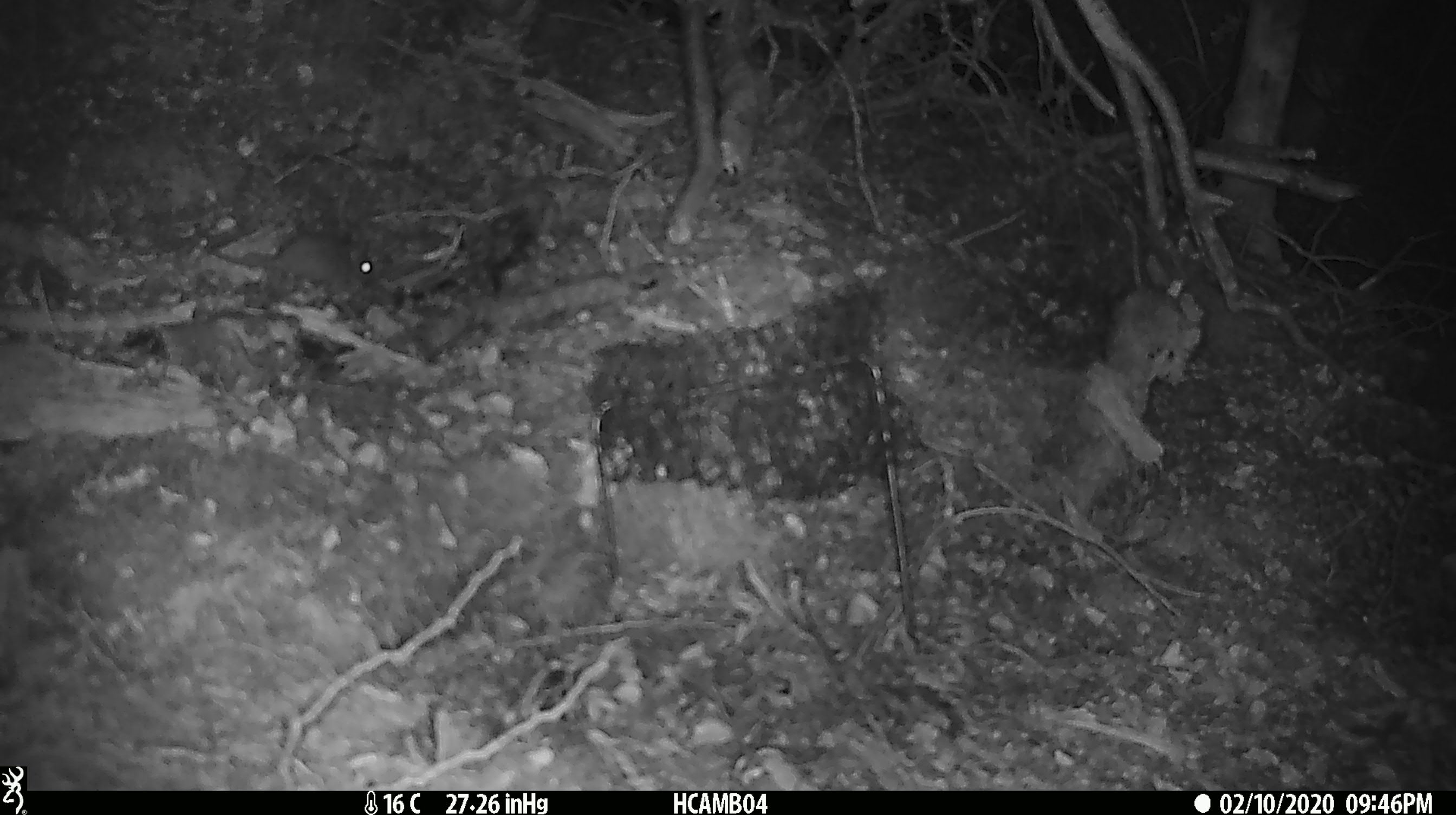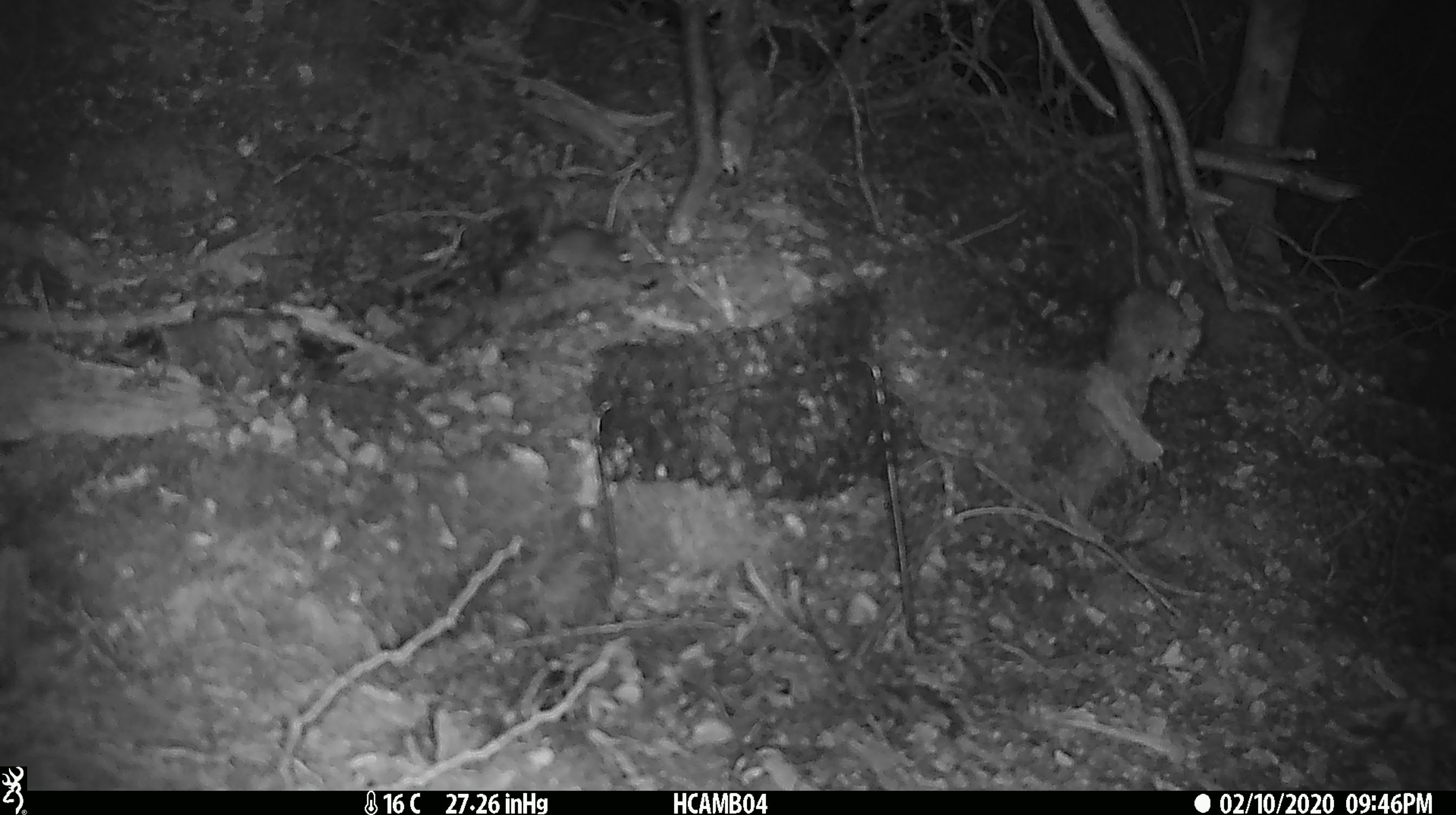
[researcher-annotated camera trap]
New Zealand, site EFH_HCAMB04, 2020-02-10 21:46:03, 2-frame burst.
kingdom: Animalia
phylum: Chordata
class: Mammalia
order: Rodentia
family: Muridae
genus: Mus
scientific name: Mus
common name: mouse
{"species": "mouse (Mus)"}